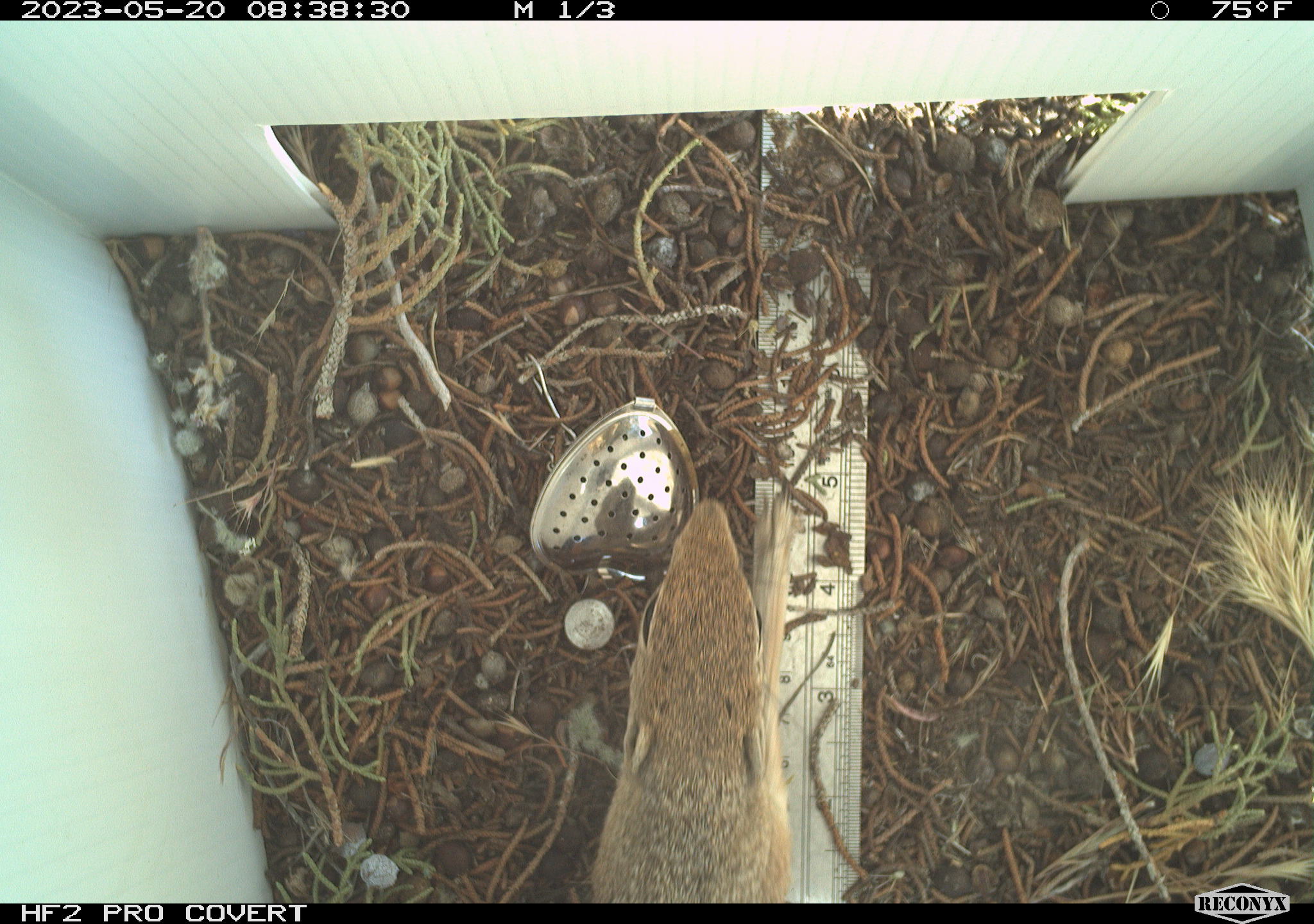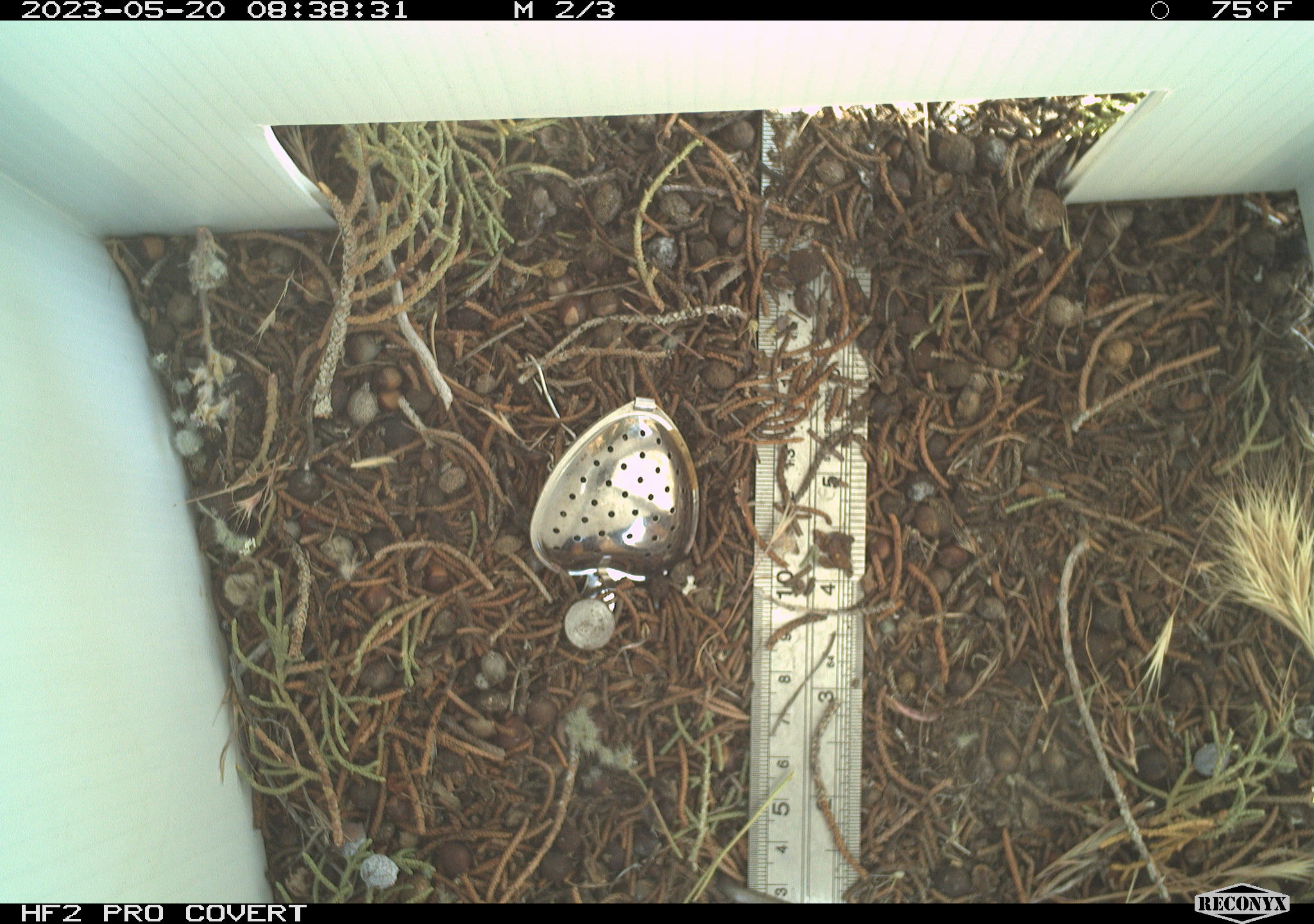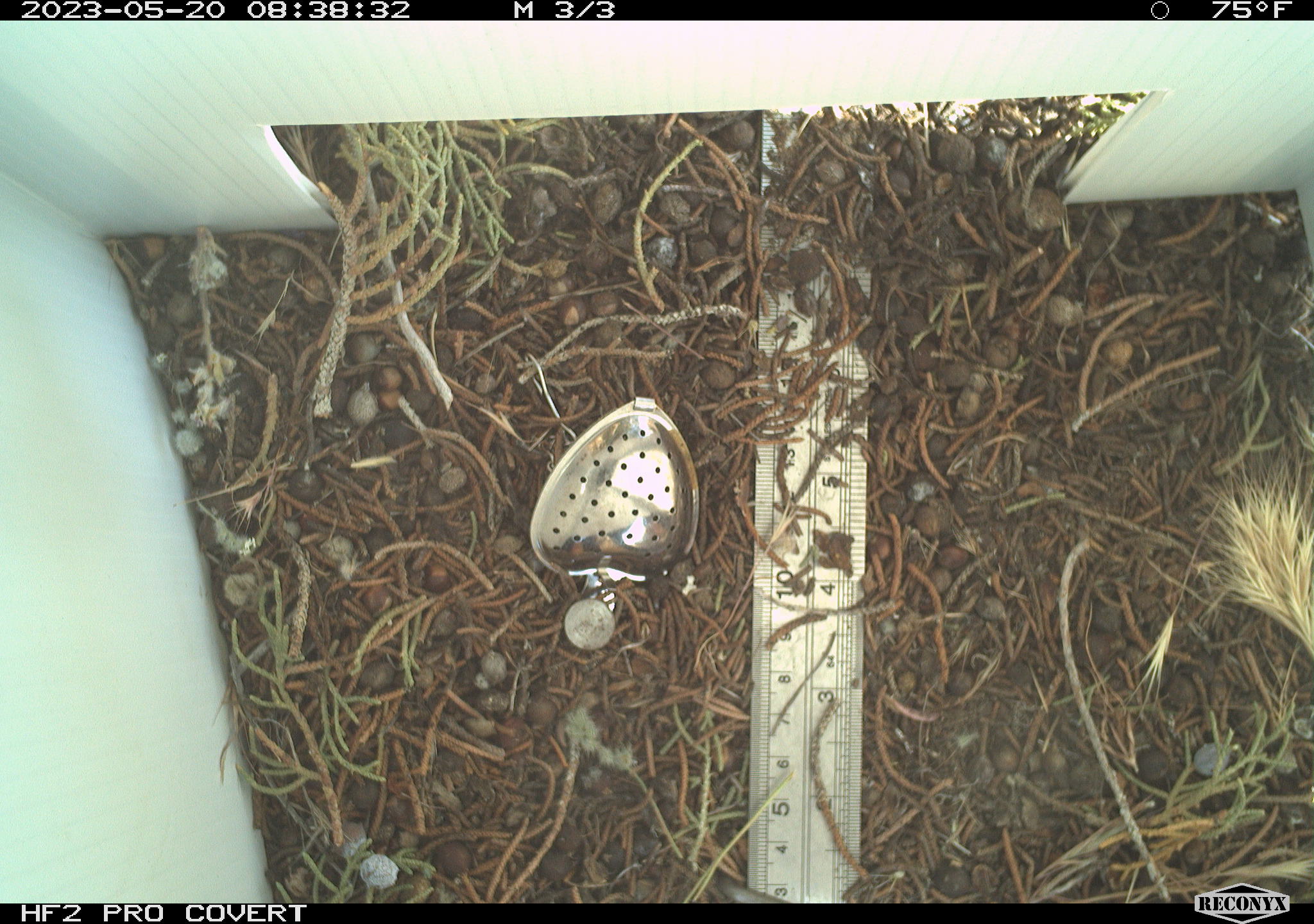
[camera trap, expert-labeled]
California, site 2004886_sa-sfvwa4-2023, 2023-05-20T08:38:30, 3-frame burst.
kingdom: Animalia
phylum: Chordata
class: Mammalia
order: Rodentia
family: Sciuridae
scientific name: Sciuridae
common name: squirrels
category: sciuridae family